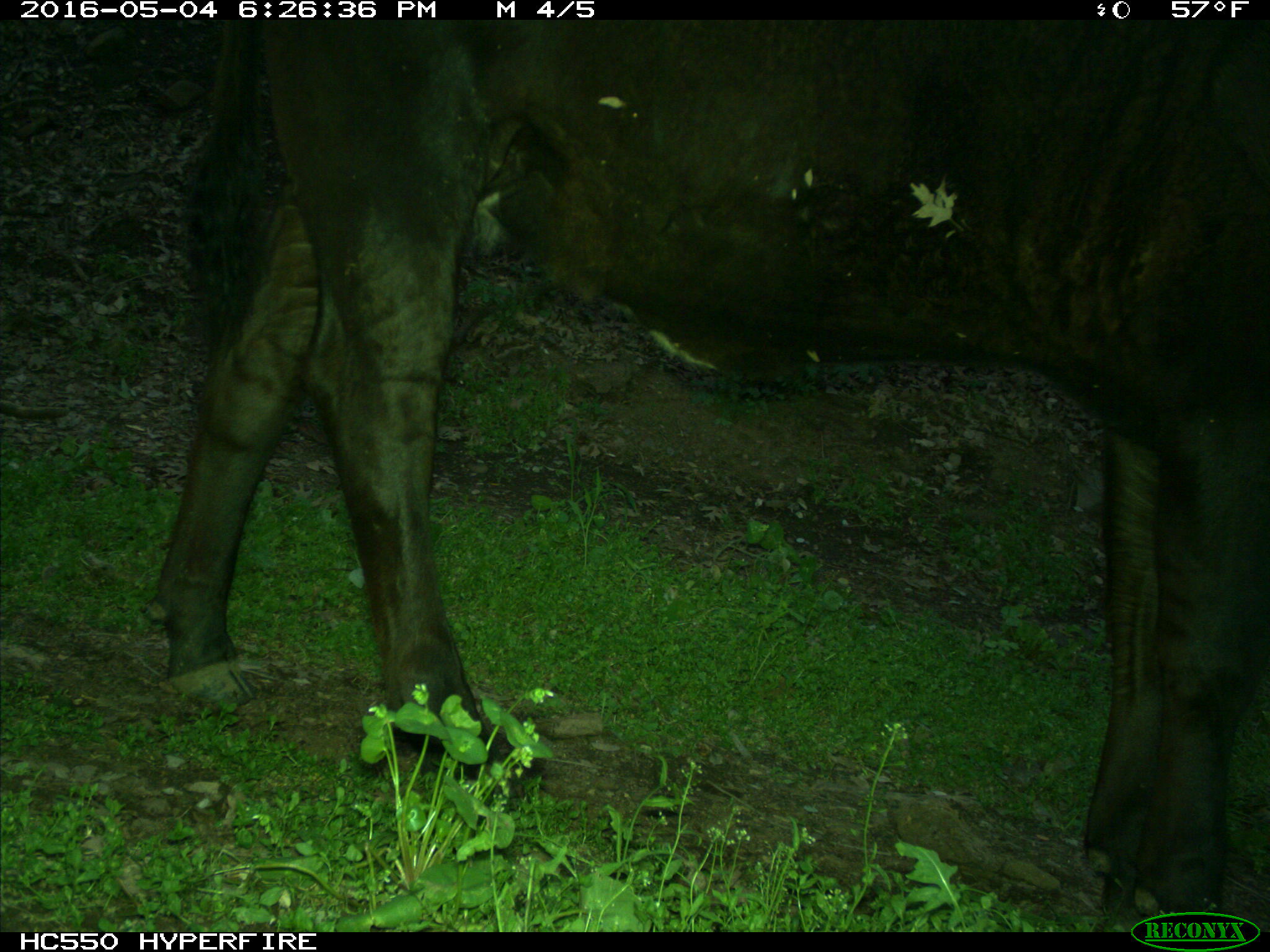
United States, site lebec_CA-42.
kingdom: Animalia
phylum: Chordata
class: Mammalia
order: Artiodactyla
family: Bovidae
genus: Bos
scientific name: Bos taurus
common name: domestic cow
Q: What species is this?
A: Bos taurus (domestic cow).